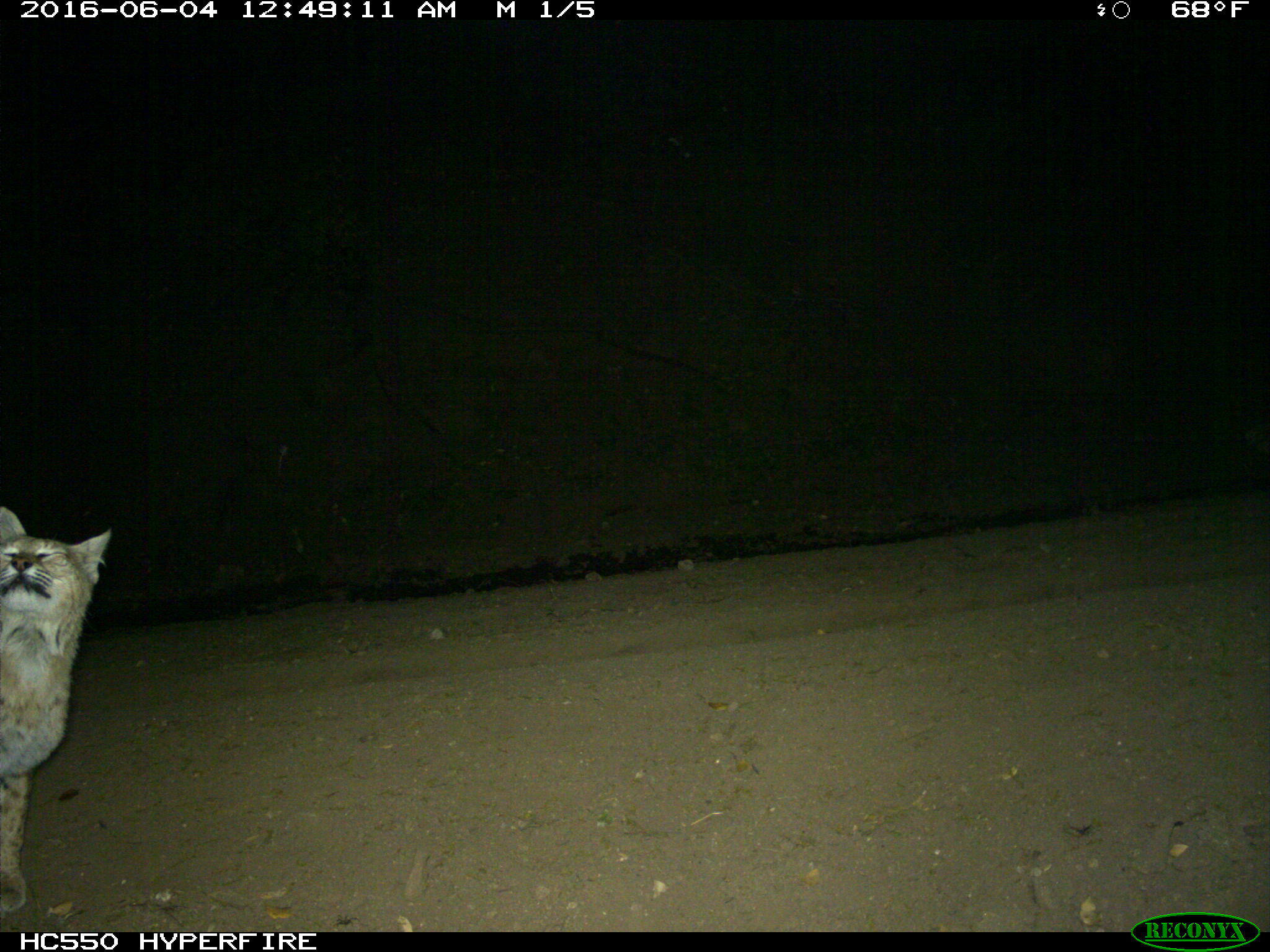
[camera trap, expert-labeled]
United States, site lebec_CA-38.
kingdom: Animalia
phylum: Chordata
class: Mammalia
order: Carnivora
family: Felidae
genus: Lynx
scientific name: Lynx rufus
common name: bobcat